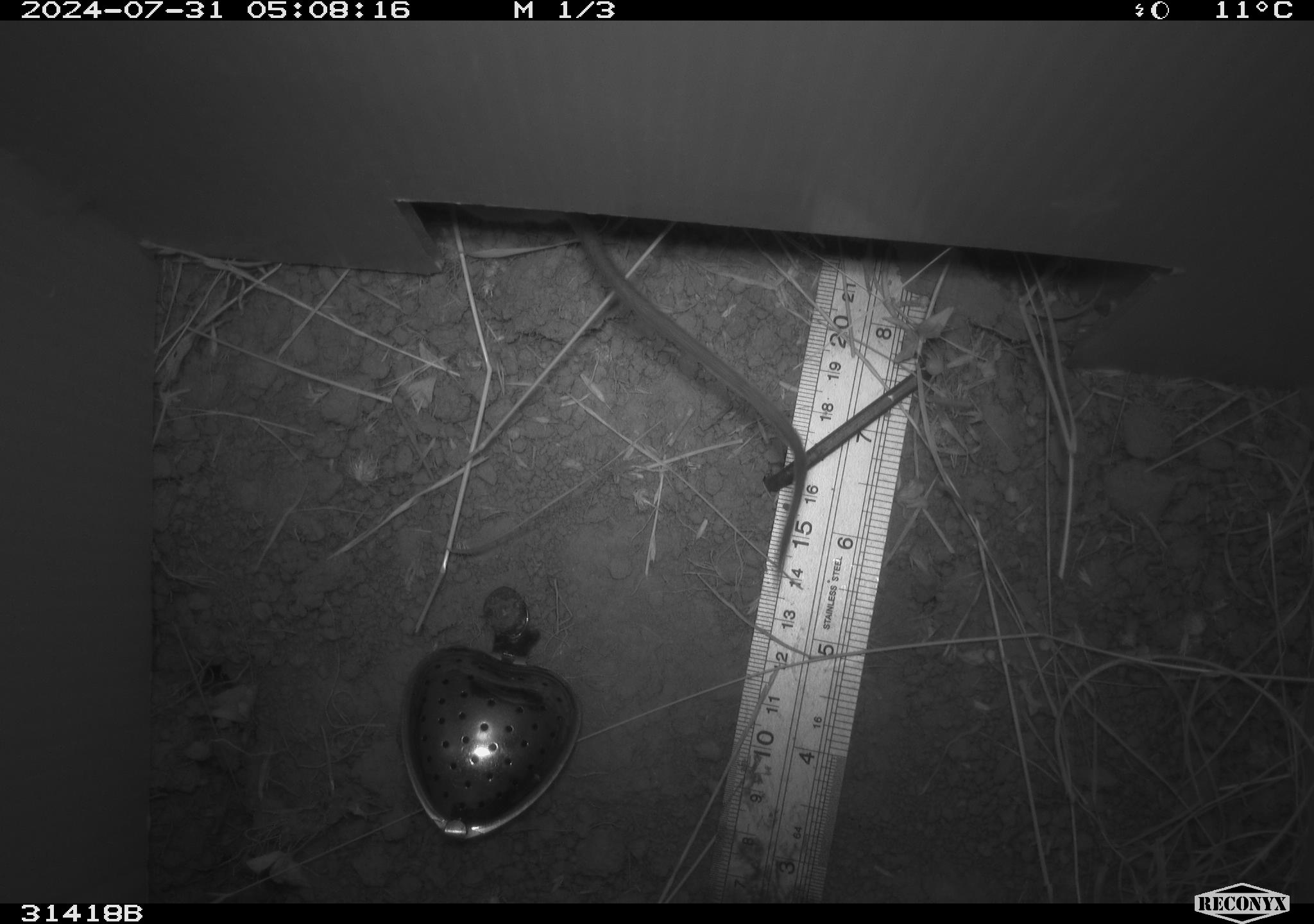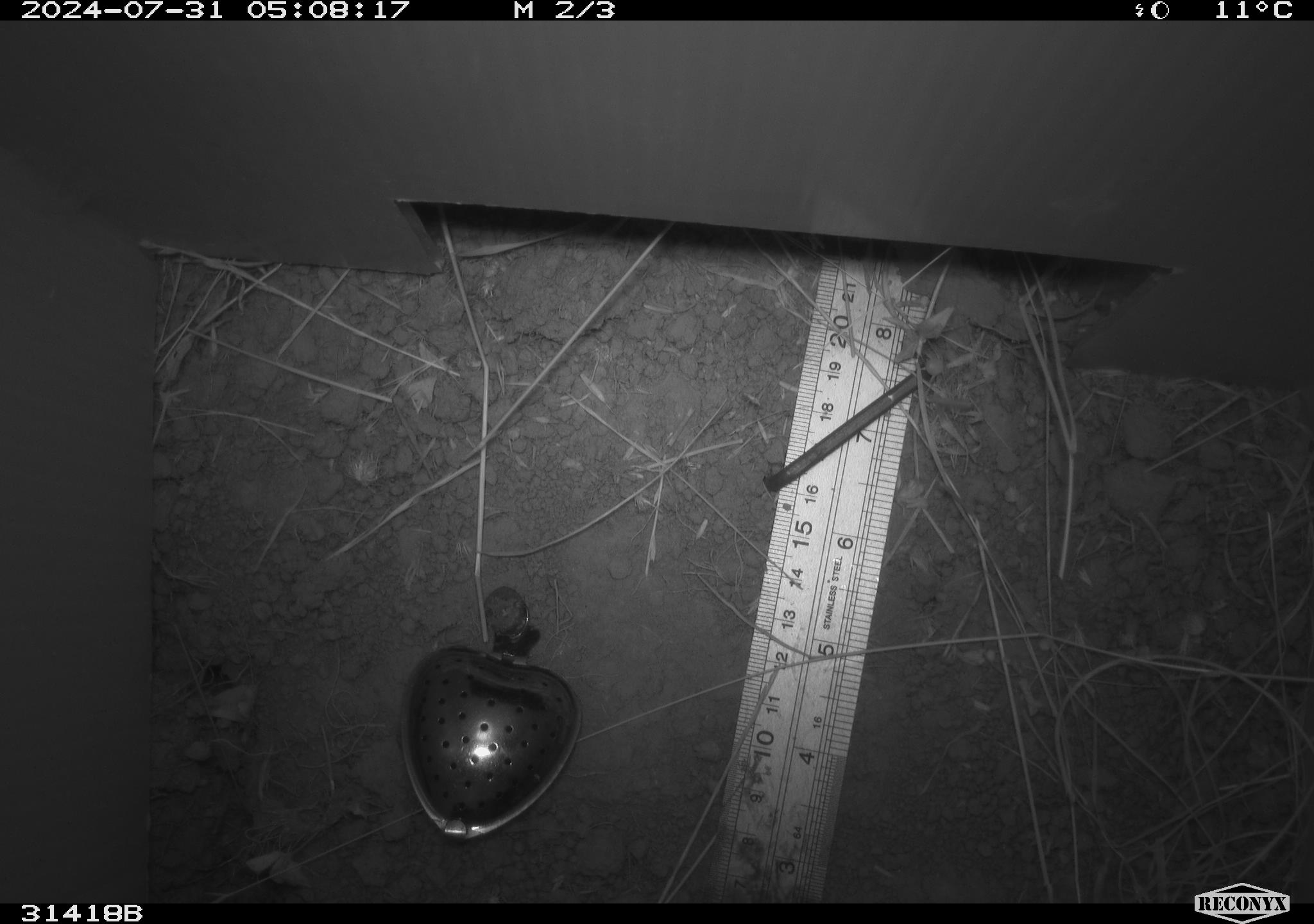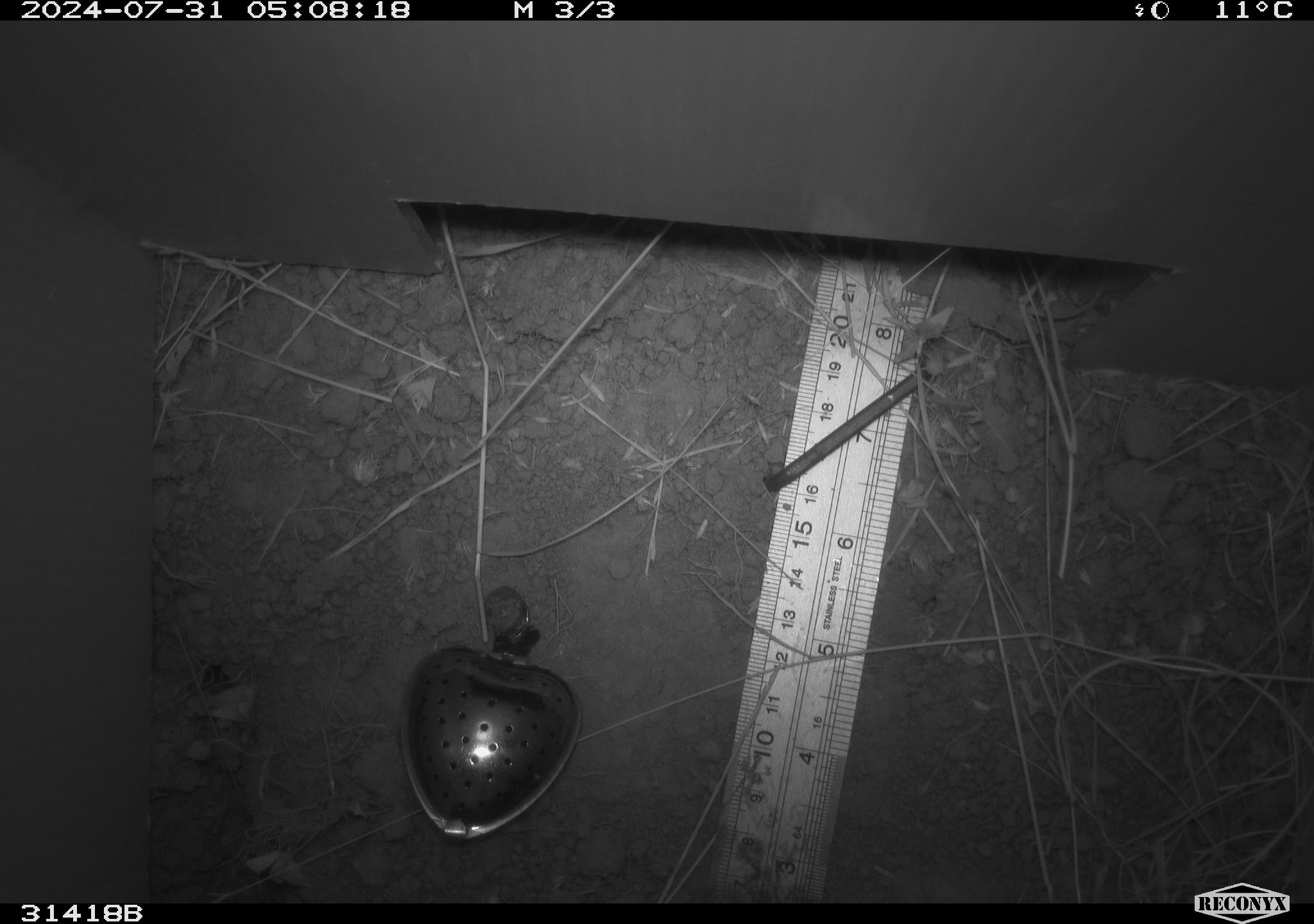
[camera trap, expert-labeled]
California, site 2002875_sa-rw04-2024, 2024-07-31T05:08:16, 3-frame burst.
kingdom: Animalia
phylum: Chordata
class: Mammalia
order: Rodentia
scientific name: Rodentia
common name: rodent